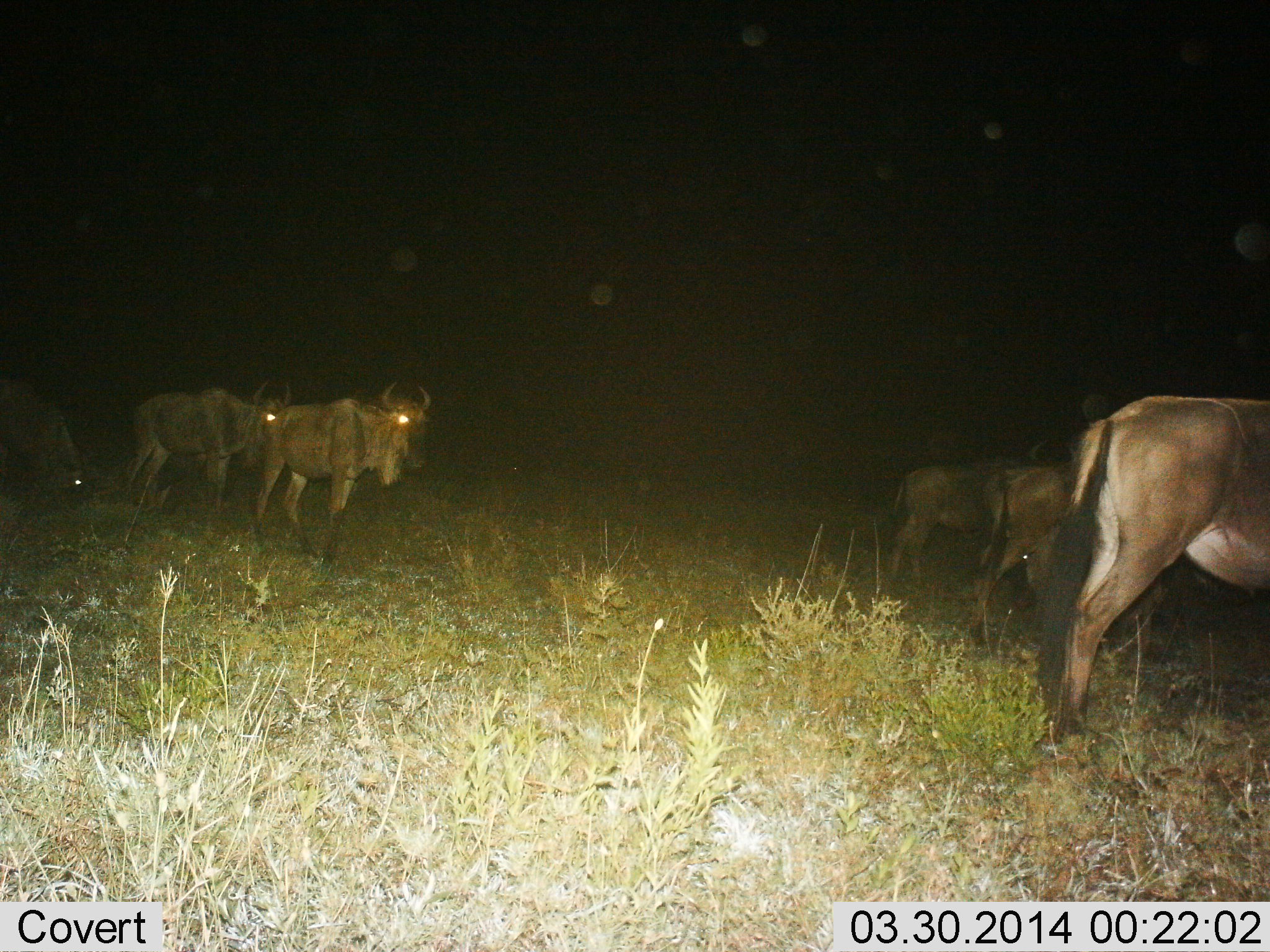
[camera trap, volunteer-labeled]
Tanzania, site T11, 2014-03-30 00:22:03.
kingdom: Animalia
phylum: Chordata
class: Mammalia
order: Artiodactyla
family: Bovidae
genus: Connochaetes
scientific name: Connochaetes taurinus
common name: blue wildebeest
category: wildebeest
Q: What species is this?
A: Wildebeest (blue wildebeest) (Connochaetes taurinus).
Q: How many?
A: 6.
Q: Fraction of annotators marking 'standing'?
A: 90%.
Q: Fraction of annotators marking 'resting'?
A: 0%.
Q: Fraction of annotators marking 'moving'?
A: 30%.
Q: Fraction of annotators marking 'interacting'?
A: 0%.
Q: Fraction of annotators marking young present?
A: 10%.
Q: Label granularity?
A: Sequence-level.